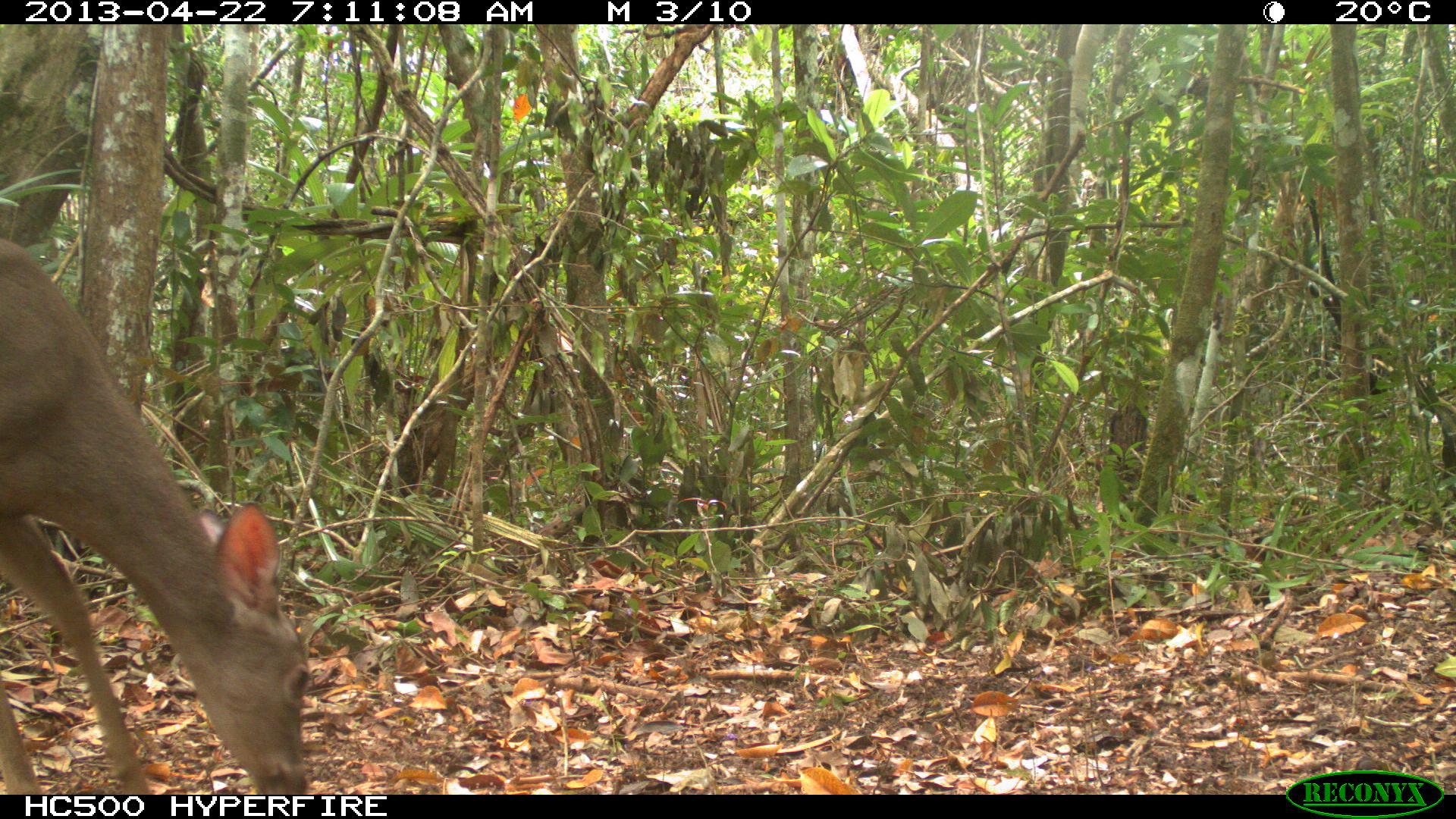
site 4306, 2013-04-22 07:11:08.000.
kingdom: Animalia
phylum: Chordata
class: Mammalia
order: Artiodactyla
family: Cervidae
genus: Odocoileus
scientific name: Odocoileus virginianus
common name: white-tailed deer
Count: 1.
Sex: female.